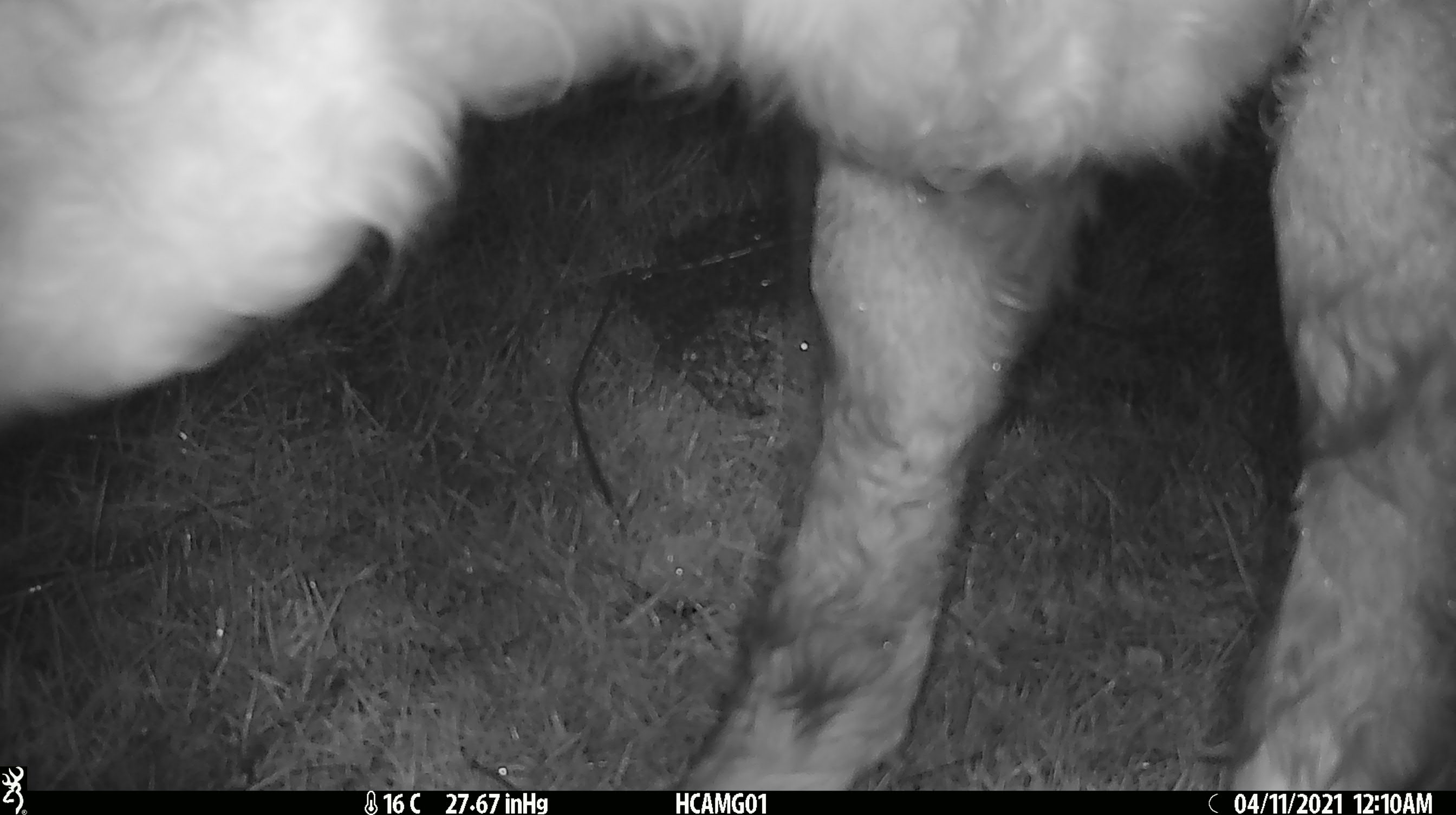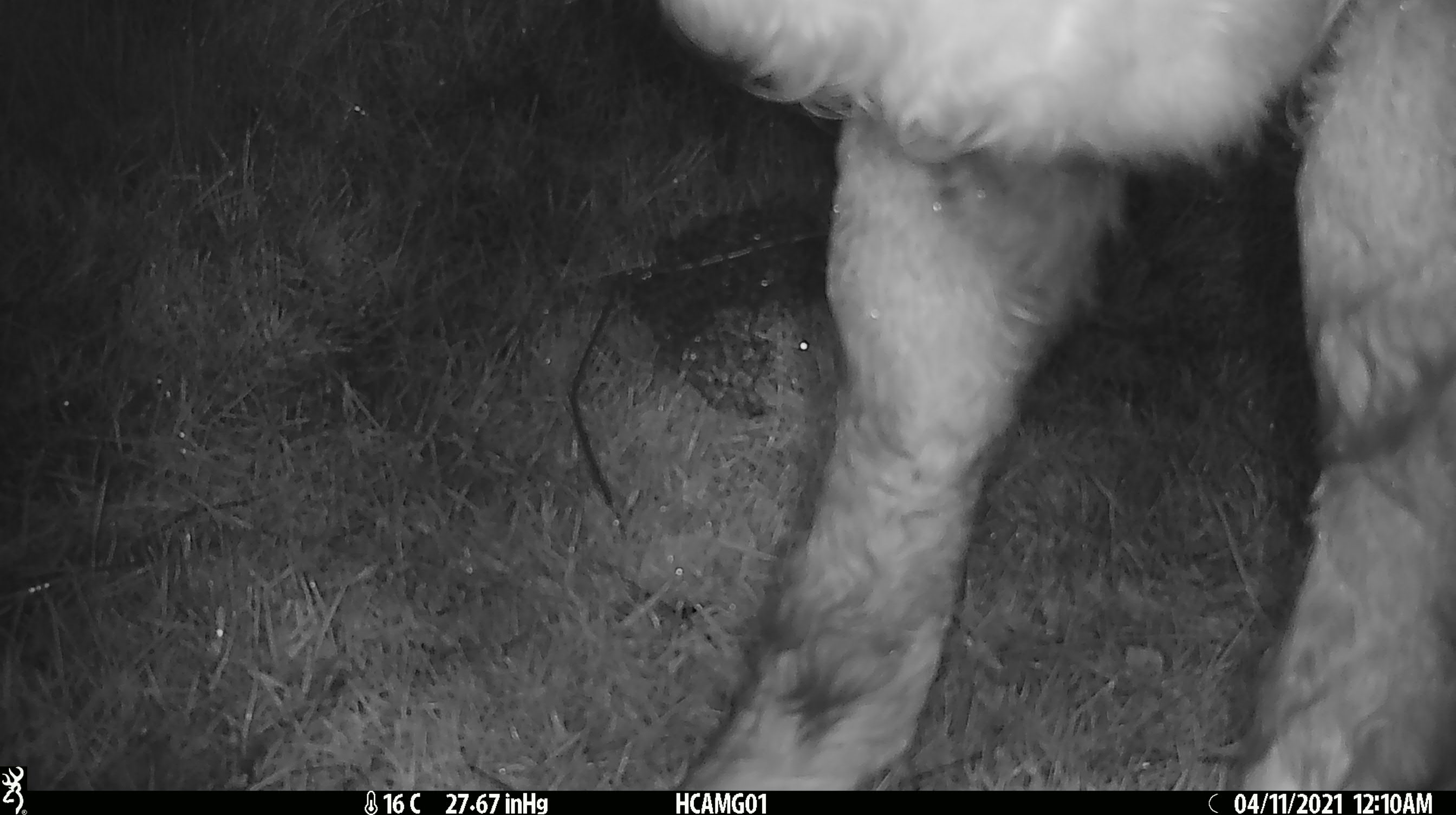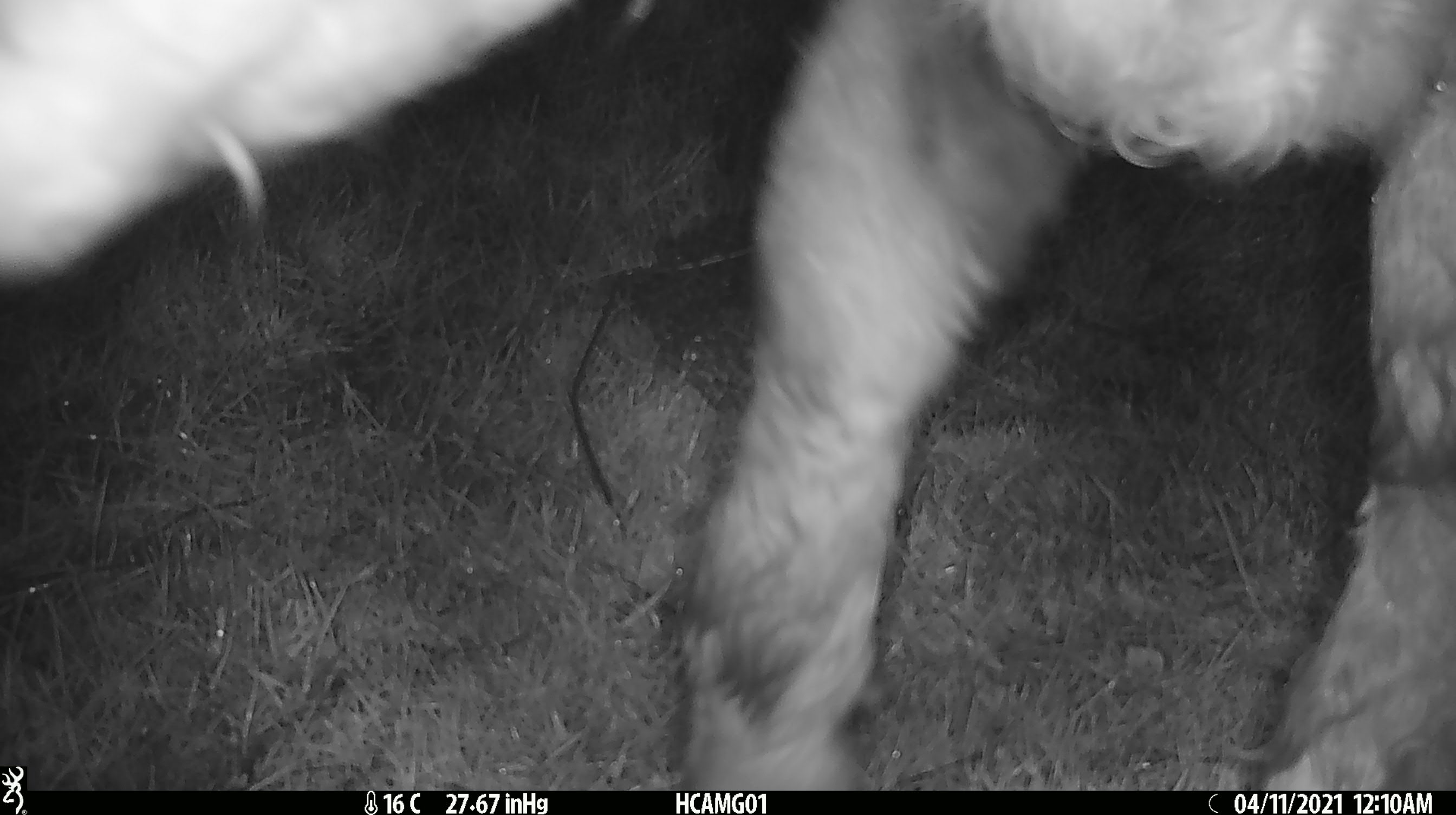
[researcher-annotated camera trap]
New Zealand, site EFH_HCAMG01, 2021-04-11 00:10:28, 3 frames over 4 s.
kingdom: Animalia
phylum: Chordata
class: Mammalia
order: Artiodactyla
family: Bovidae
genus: Bos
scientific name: Bos taurus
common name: domestic cow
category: cow